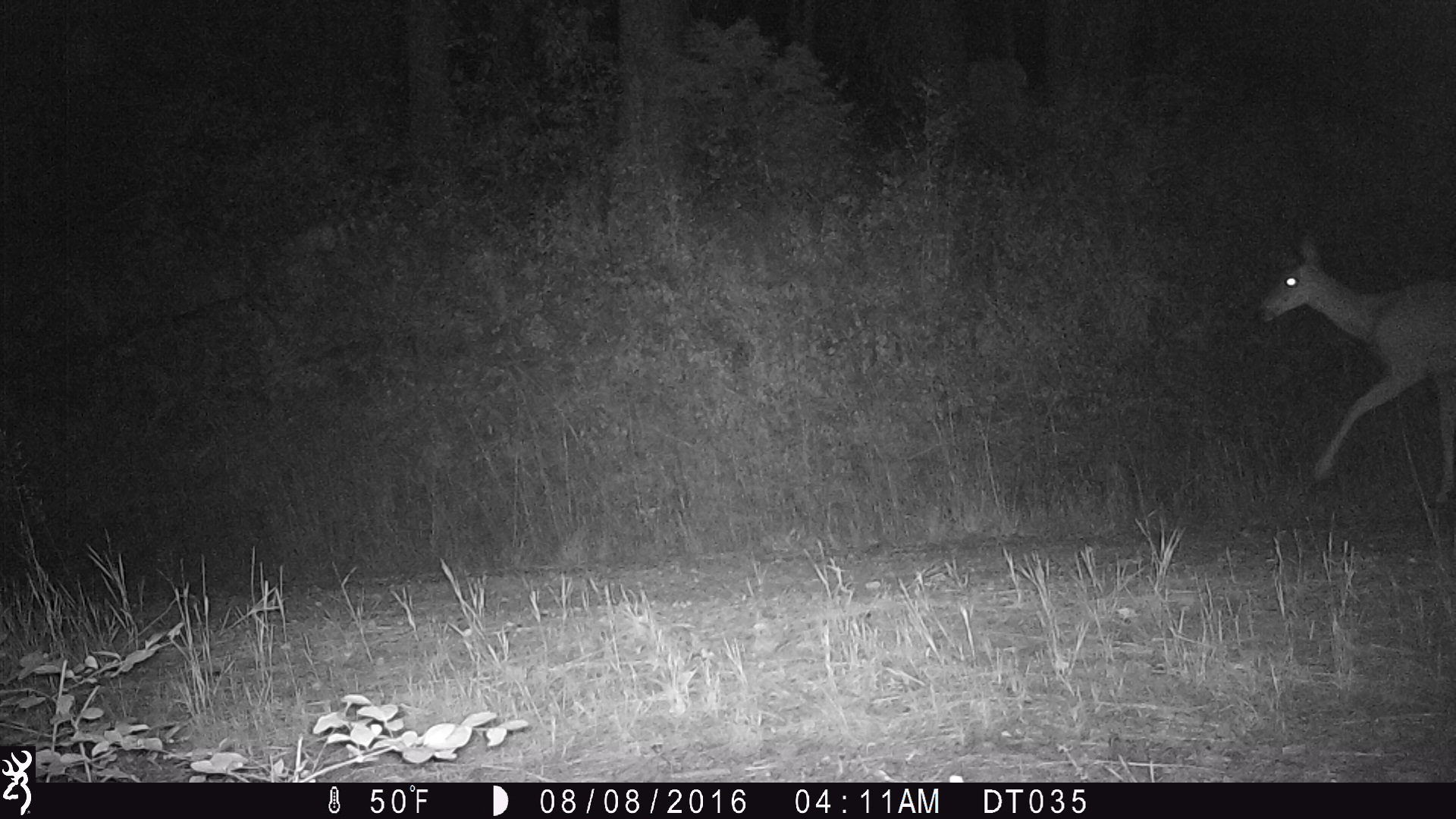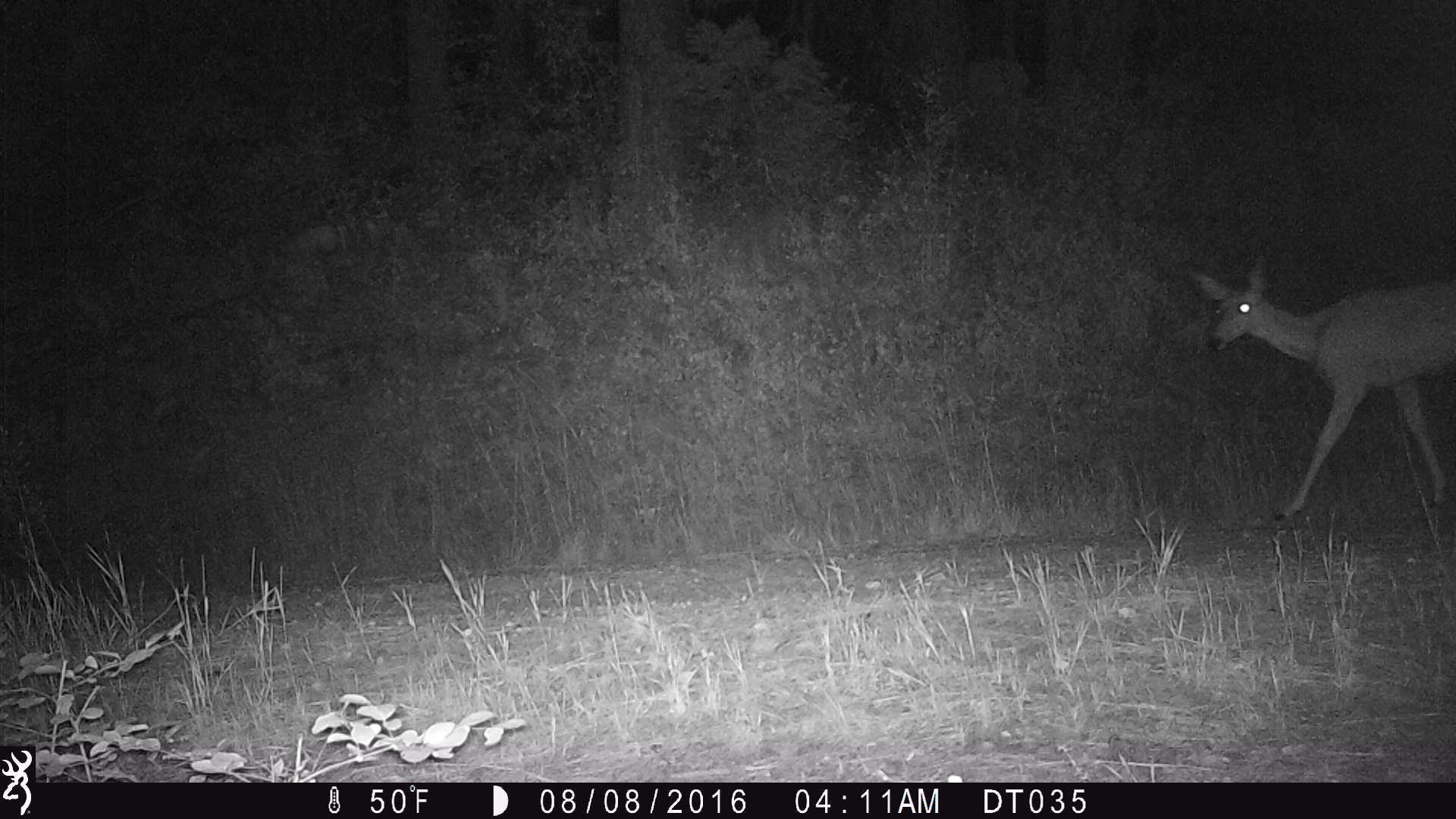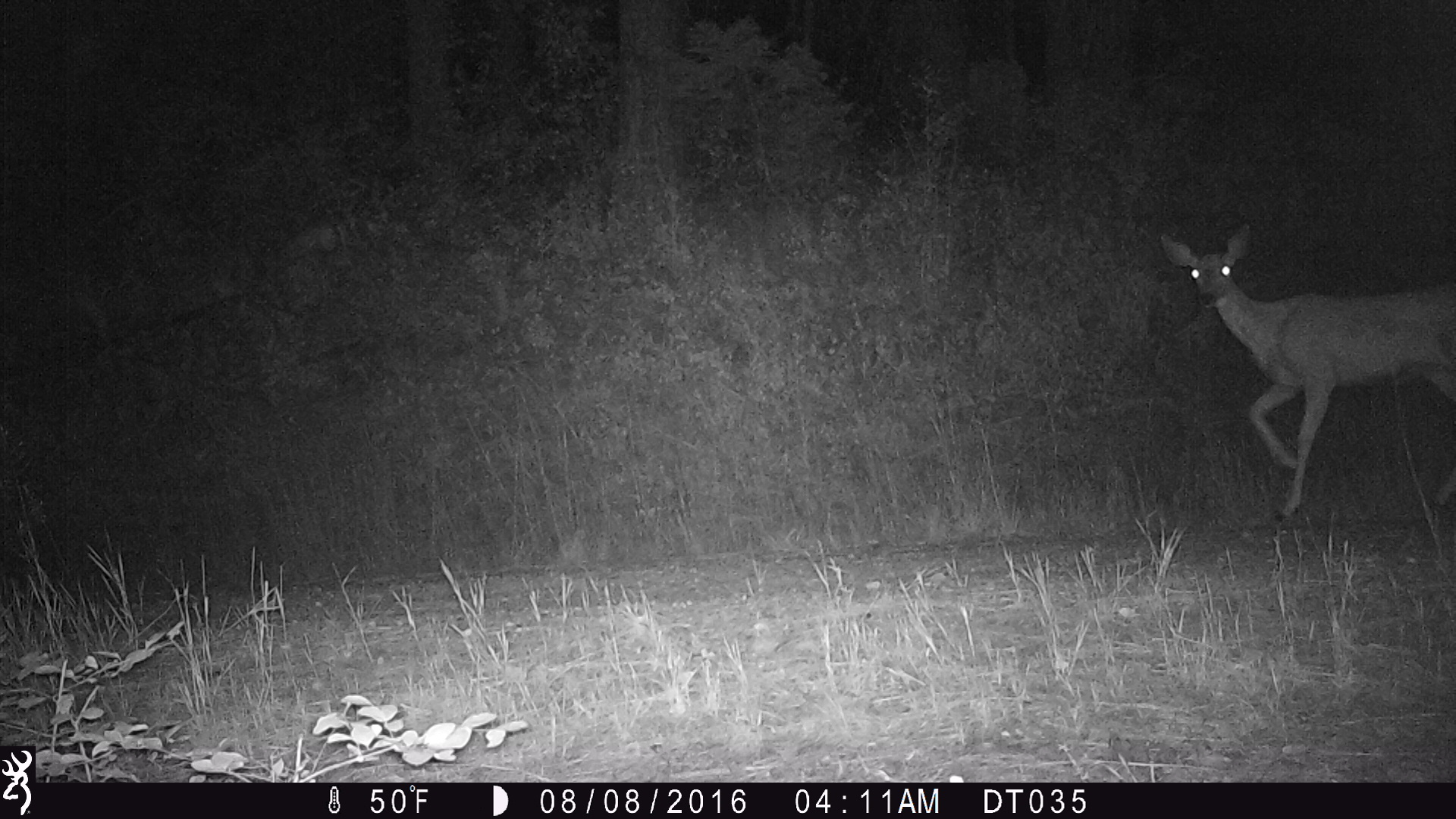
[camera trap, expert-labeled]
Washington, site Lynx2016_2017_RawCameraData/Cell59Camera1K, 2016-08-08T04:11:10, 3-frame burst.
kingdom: Animalia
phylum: Chordata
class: Mammalia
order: Artiodactyla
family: Cervidae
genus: Odocoileus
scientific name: Odocoileus virginianus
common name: white-tailed deer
Odocoileus virginianus (white-tailed deer). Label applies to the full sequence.